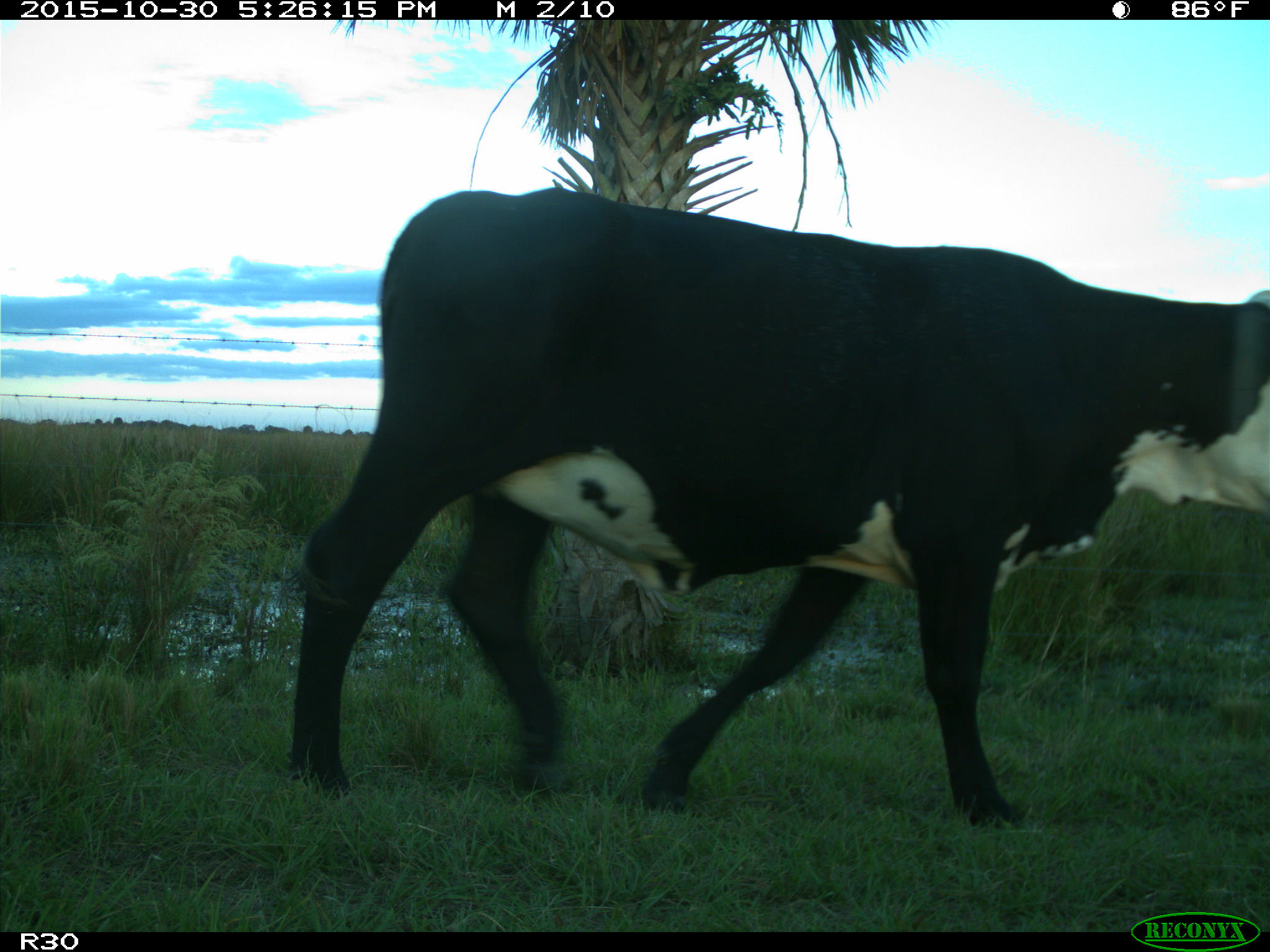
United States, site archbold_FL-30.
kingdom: Animalia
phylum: Chordata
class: Mammalia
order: Artiodactyla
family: Bovidae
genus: Bos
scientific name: Bos taurus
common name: domestic cow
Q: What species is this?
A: Bos taurus (domestic cow).